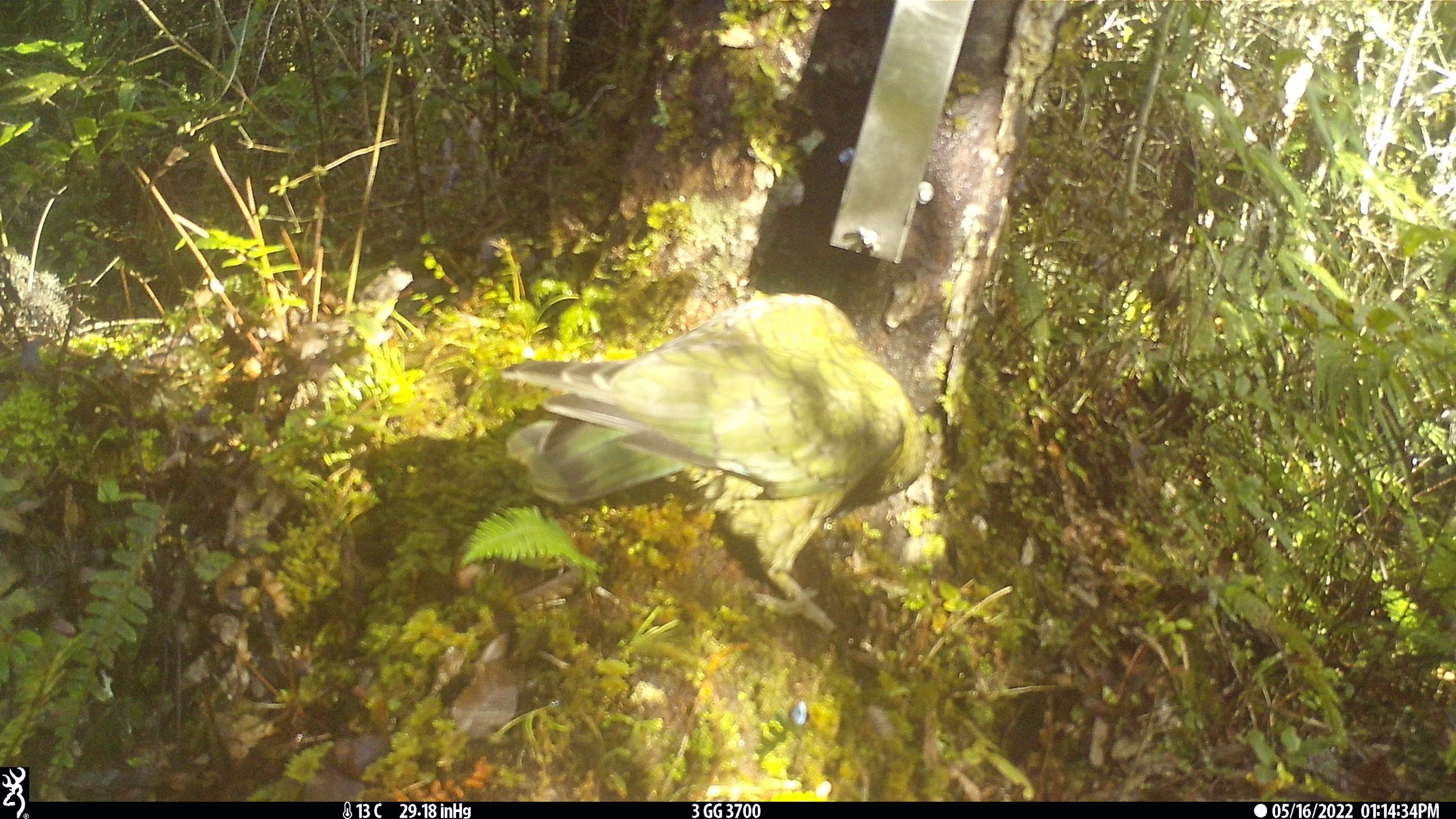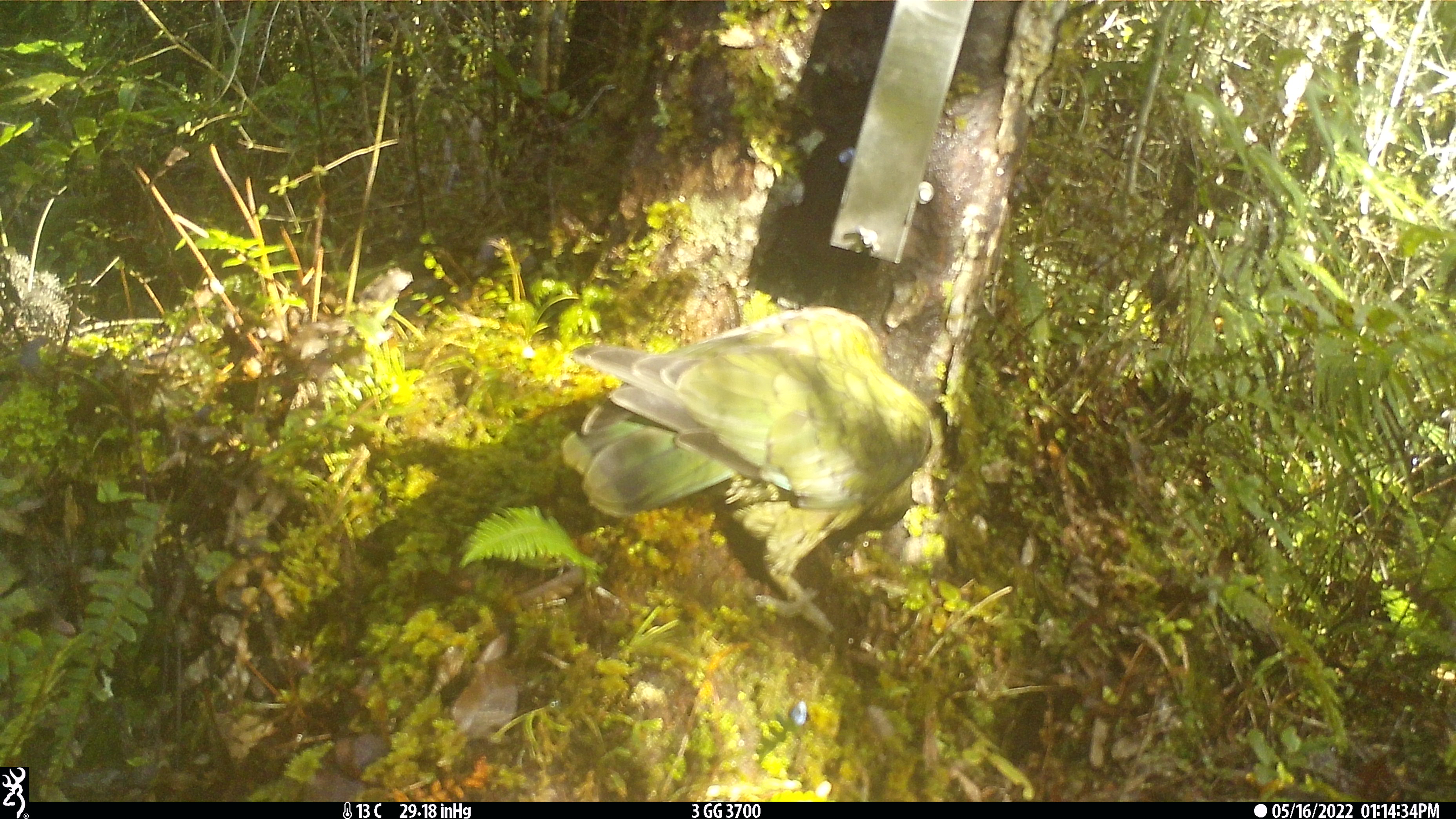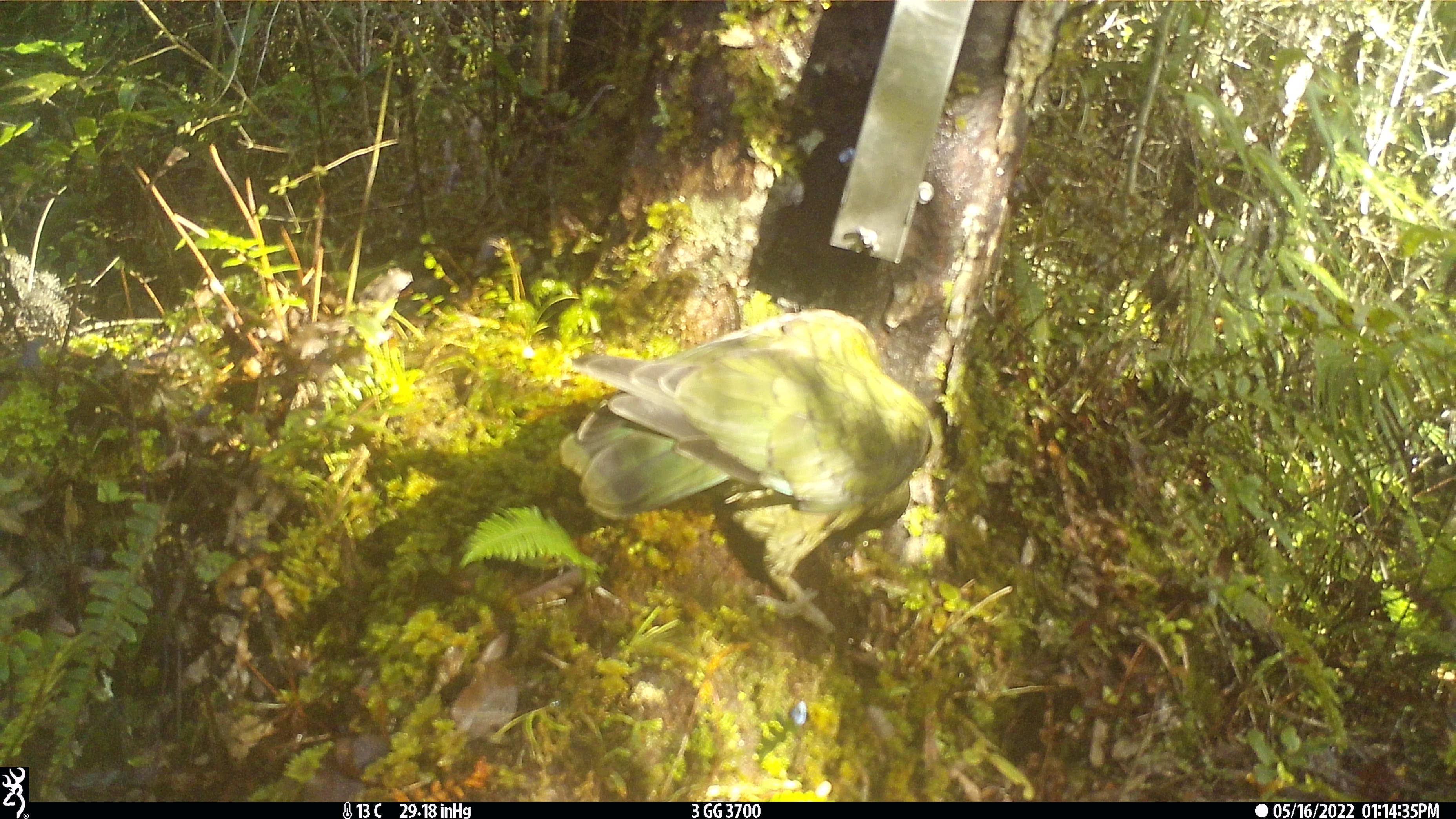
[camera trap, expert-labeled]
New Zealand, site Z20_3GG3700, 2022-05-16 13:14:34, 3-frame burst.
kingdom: Animalia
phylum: Chordata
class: Aves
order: Psittaciformes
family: Strigopidae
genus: Nestor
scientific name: Nestor notabilis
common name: kea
Kea (Nestor notabilis).